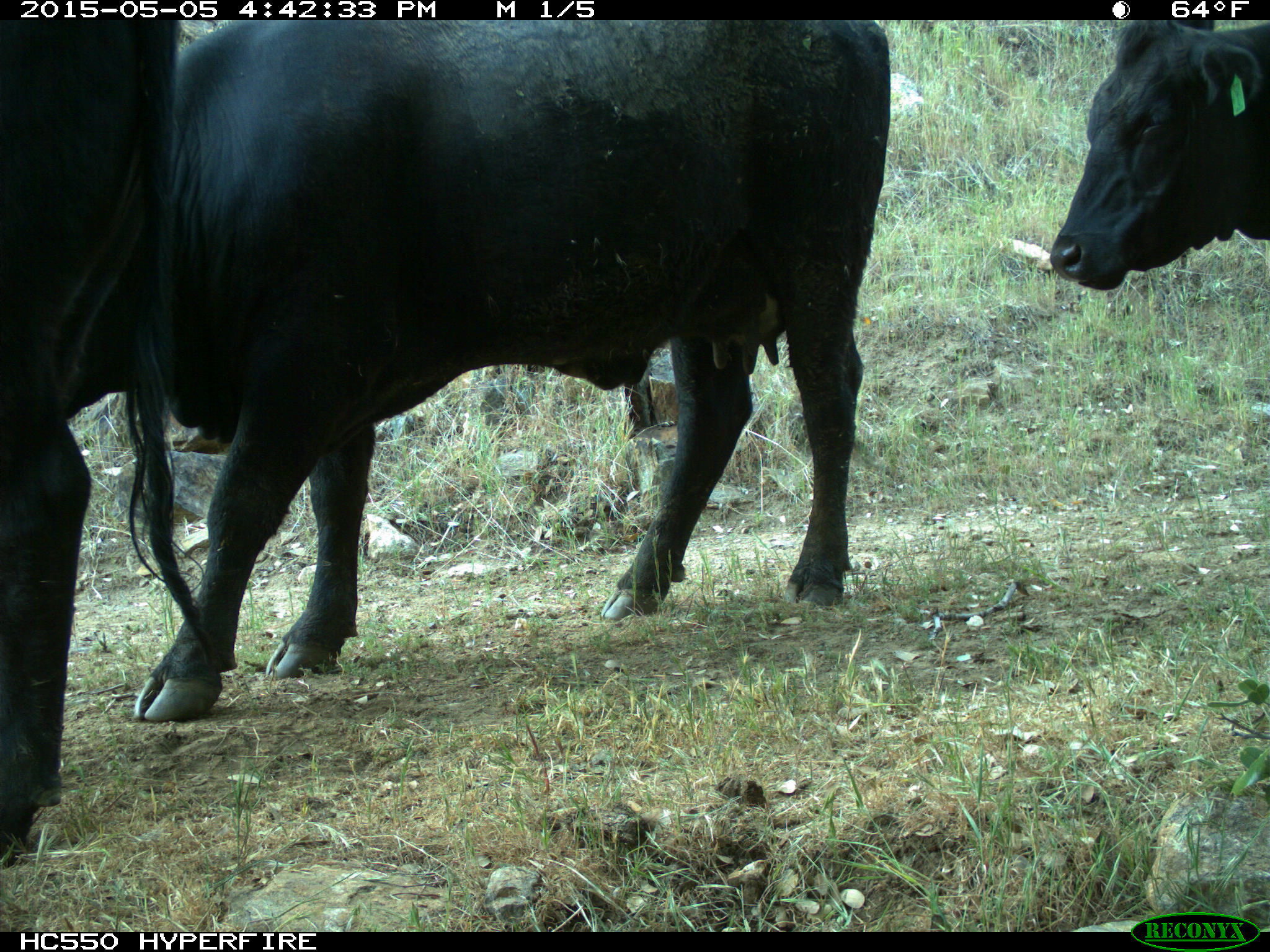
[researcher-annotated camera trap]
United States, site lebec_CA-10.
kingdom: Animalia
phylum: Chordata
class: Mammalia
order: Artiodactyla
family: Bovidae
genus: Bos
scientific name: Bos taurus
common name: domestic cow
Bos taurus (domestic cow).